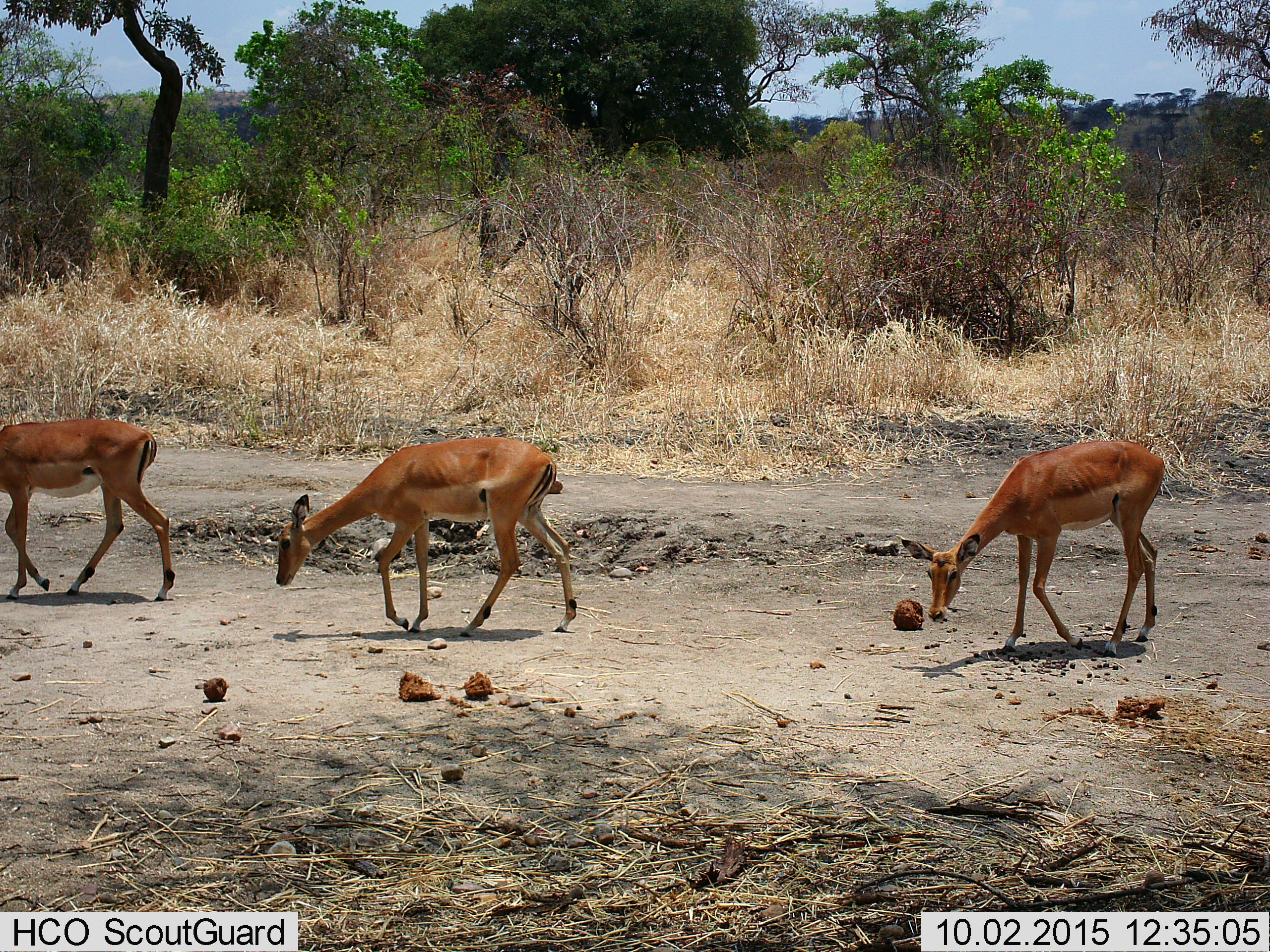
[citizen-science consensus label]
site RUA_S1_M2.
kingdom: Animalia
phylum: Chordata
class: Mammalia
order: Artiodactyla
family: Bovidae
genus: Aepyceros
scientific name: Aepyceros melampus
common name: impala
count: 3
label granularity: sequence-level